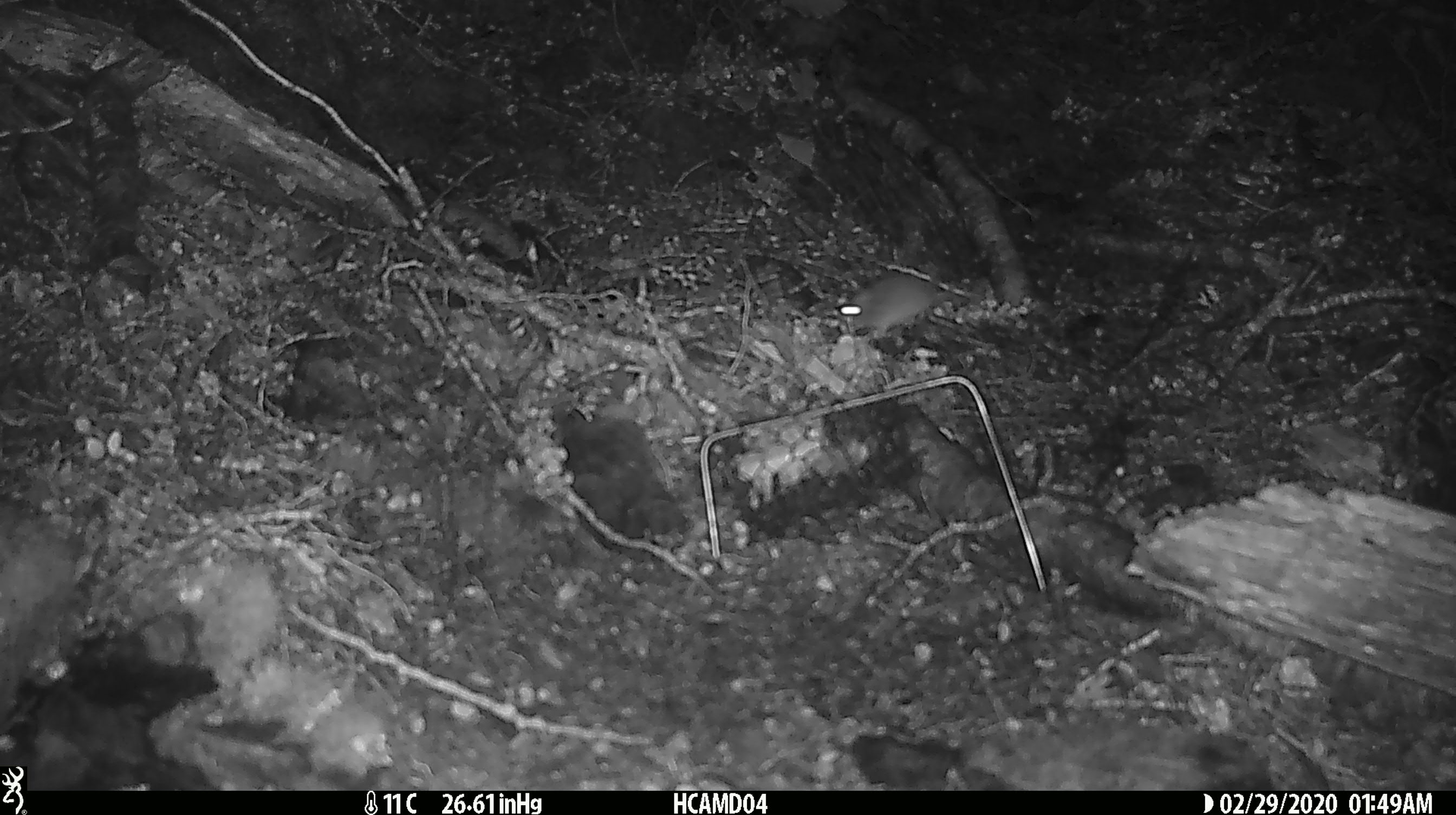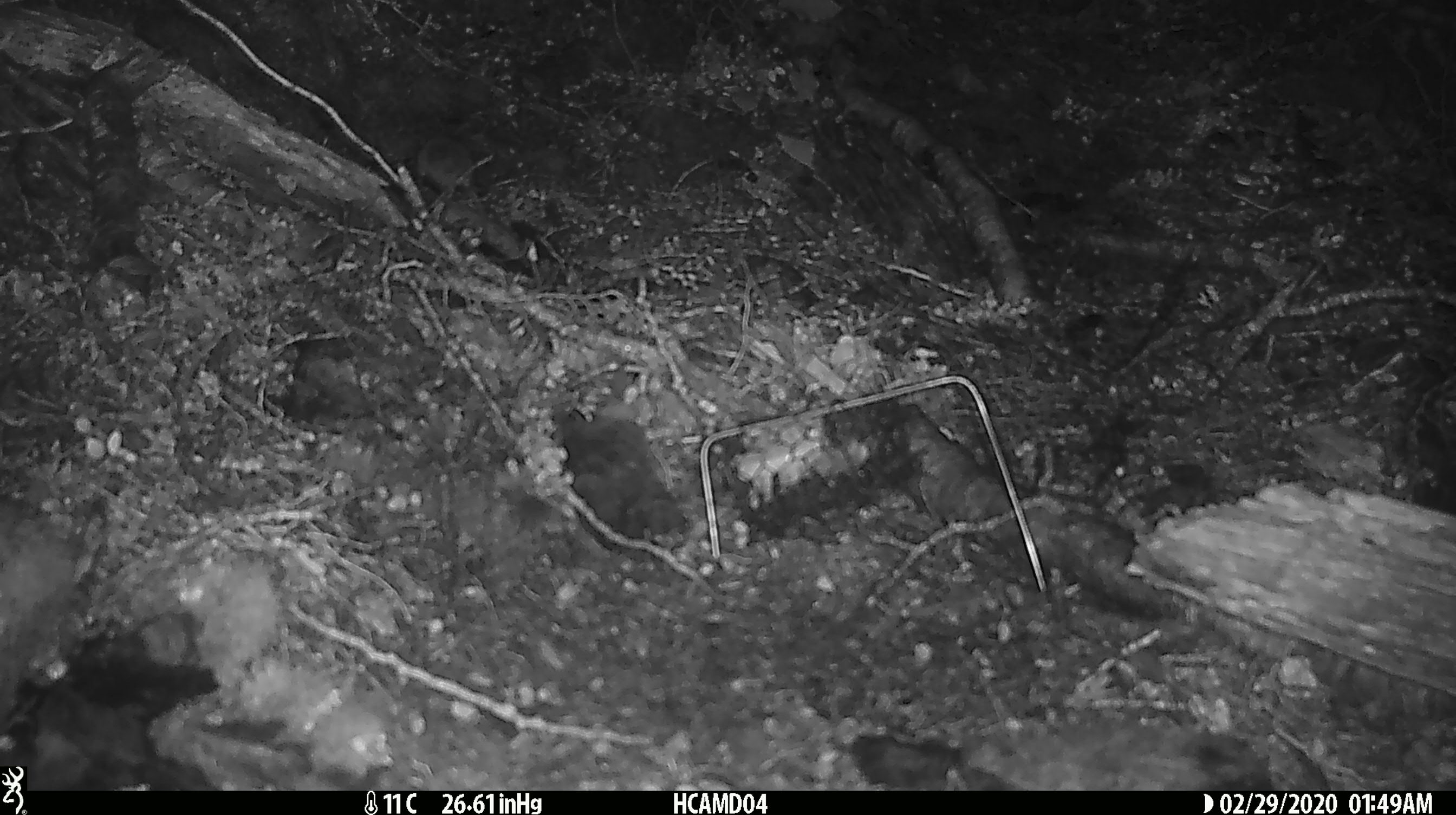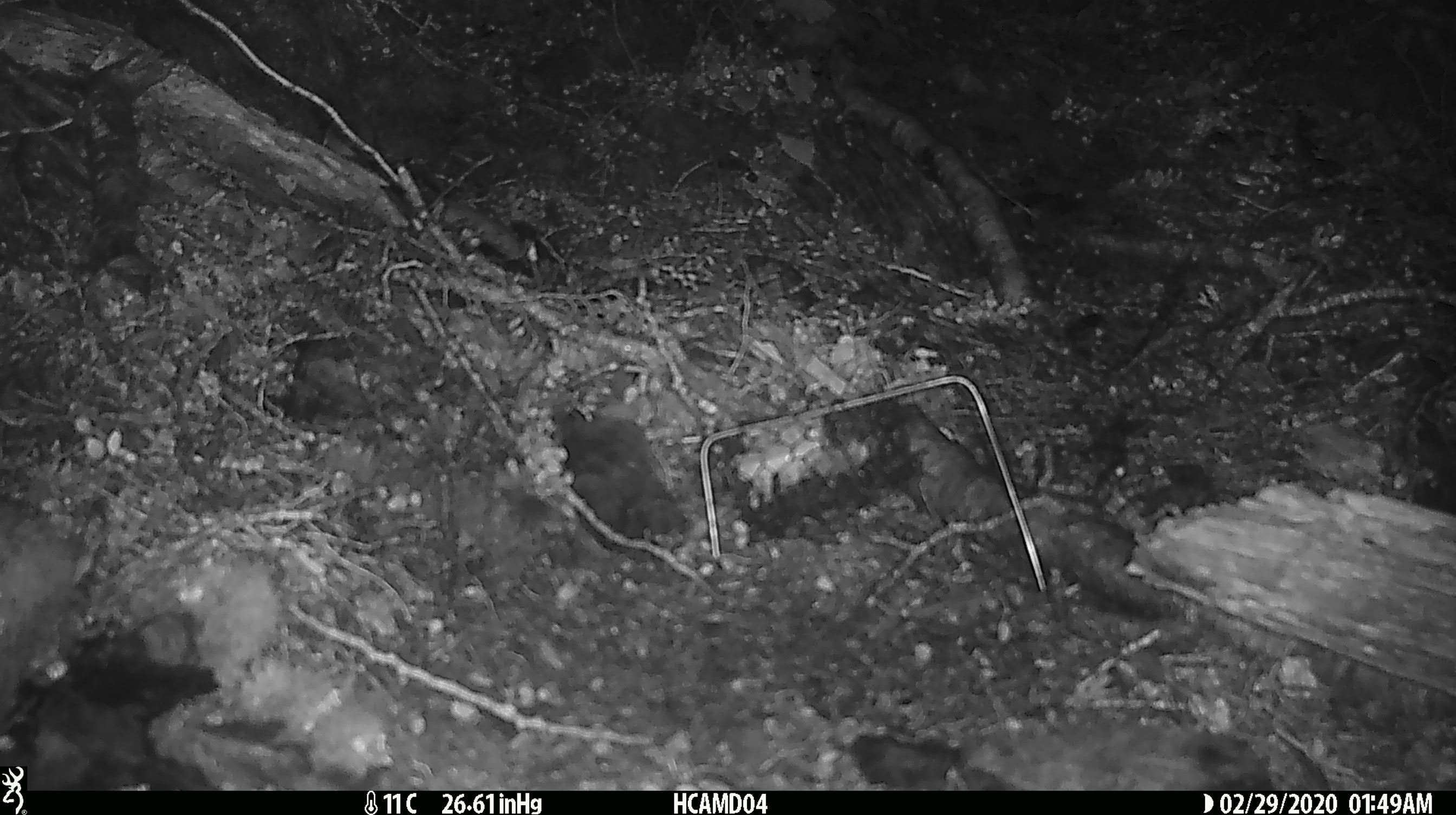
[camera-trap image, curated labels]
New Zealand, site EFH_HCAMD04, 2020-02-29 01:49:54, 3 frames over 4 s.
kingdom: Animalia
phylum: Chordata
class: Mammalia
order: Rodentia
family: Muridae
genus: Mus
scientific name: Mus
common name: mouse